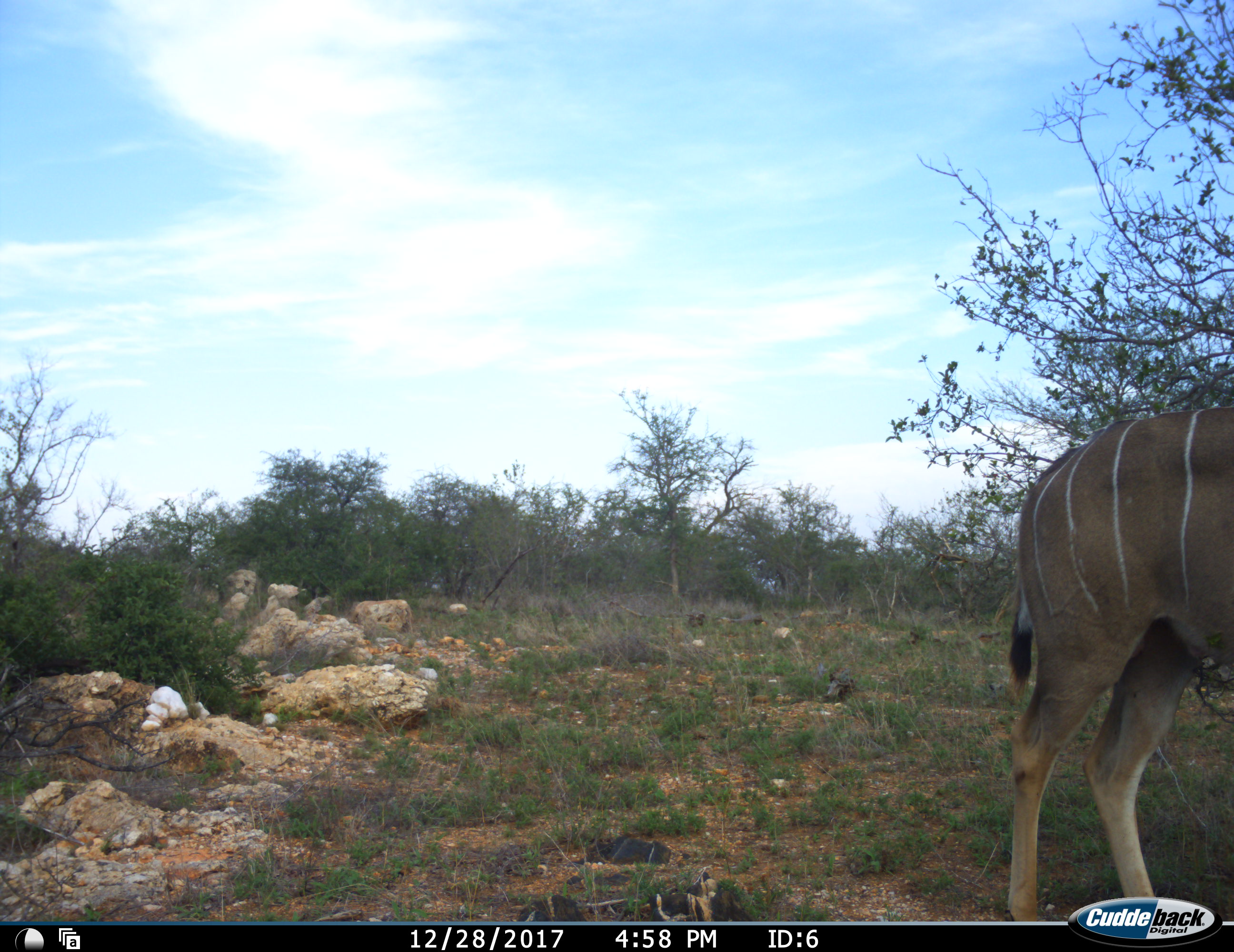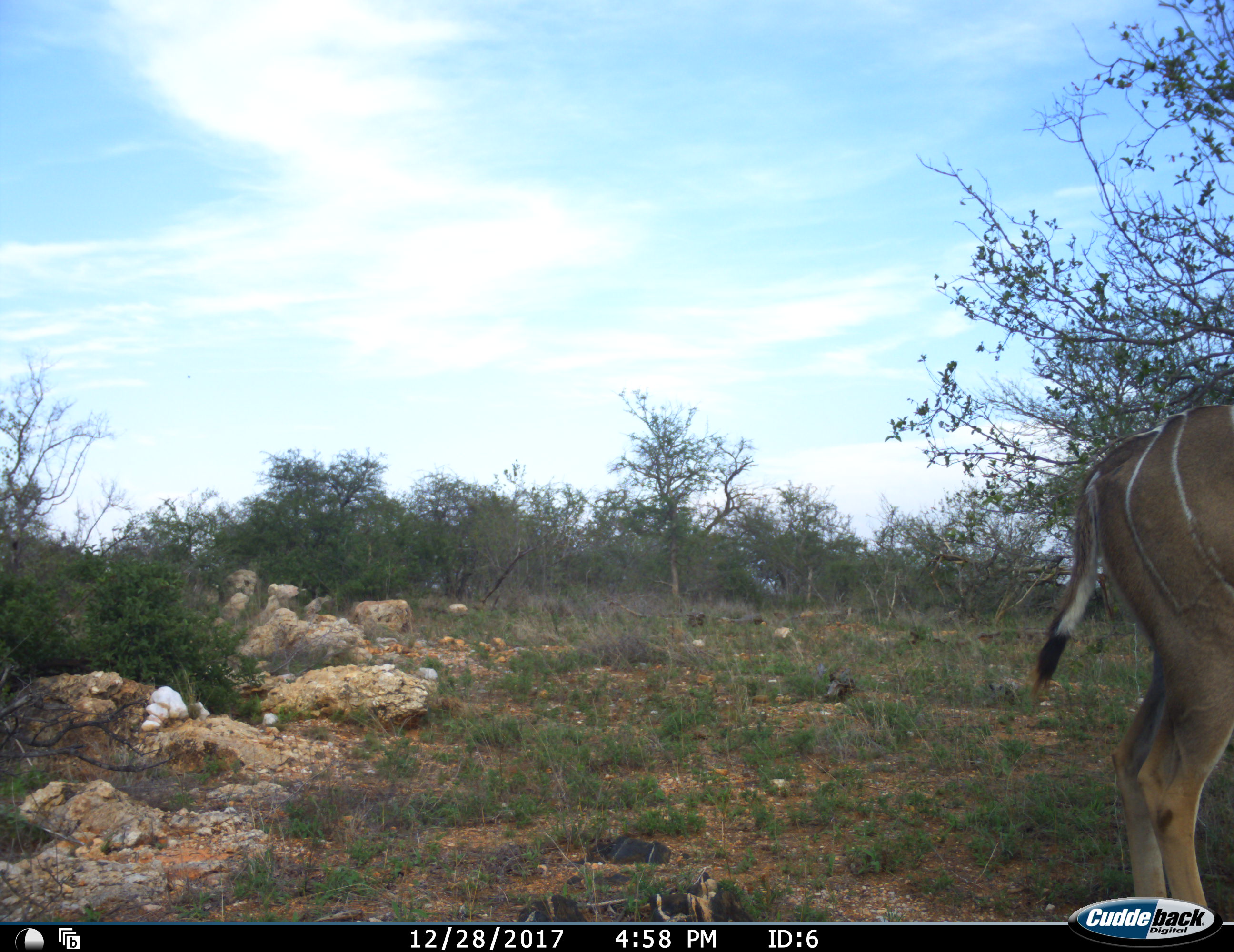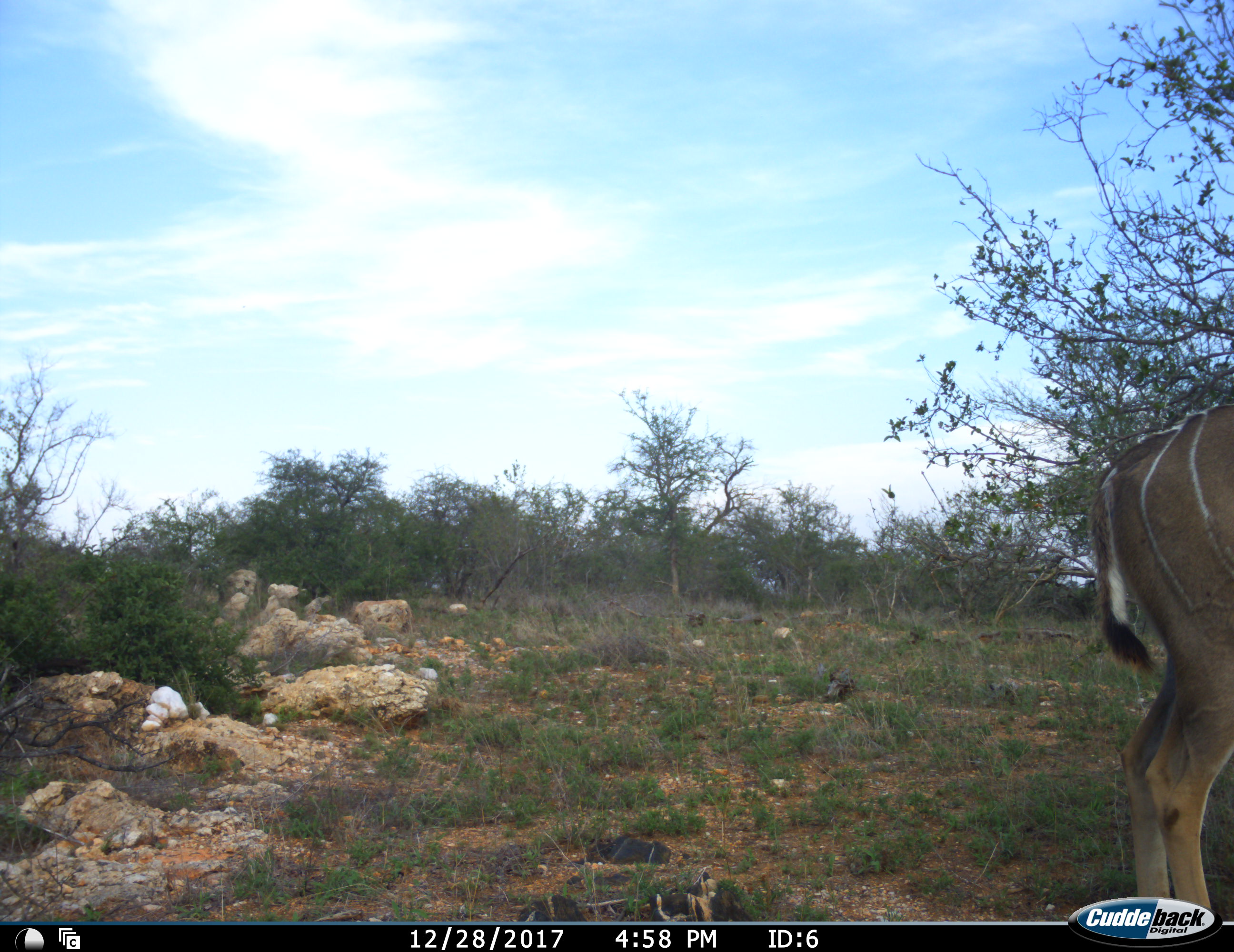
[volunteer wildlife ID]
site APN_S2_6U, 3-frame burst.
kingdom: Animalia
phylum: Chordata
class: Mammalia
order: Artiodactyla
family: Bovidae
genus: Tragelaphus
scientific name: Tragelaphus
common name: kudu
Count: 1.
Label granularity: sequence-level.